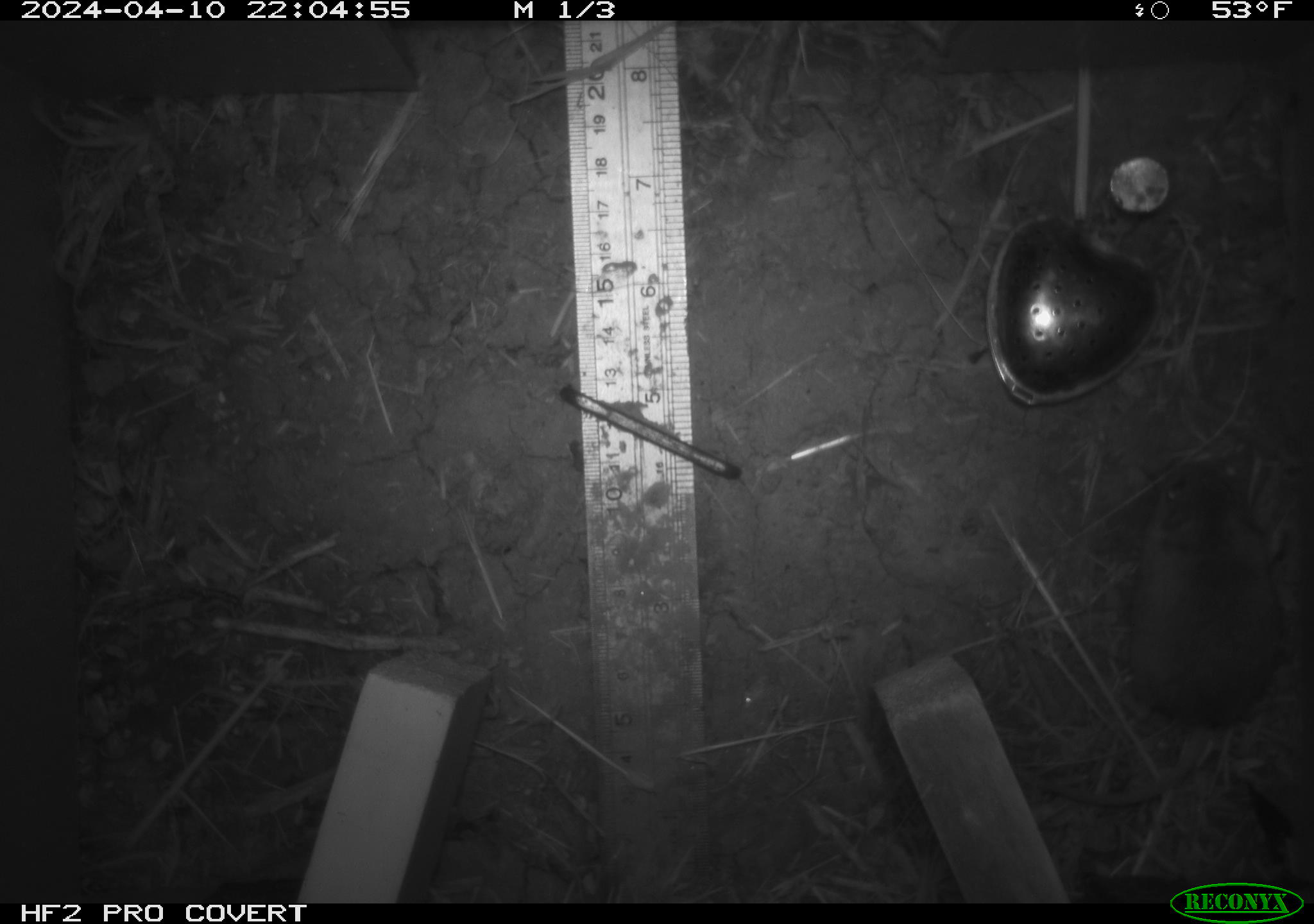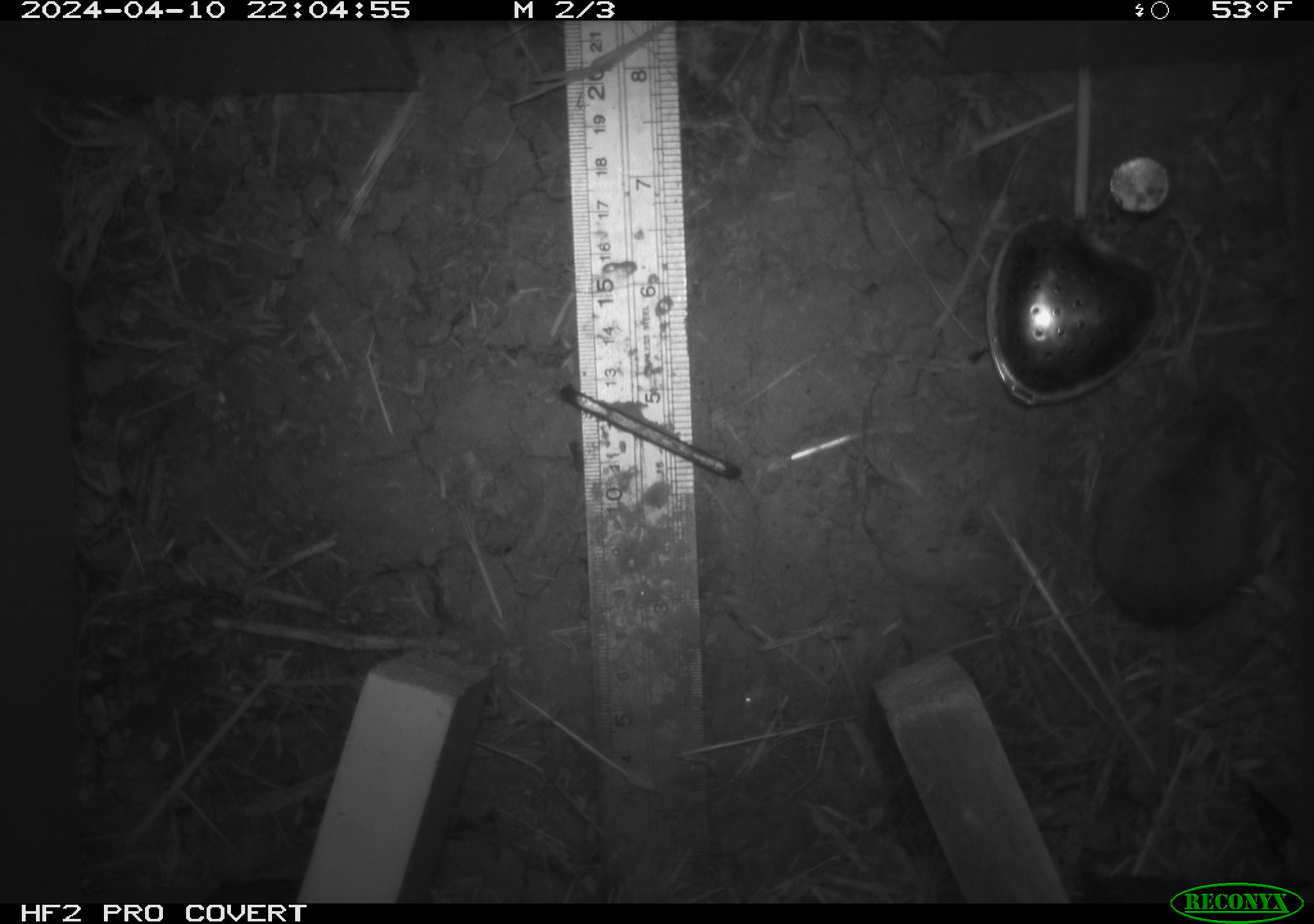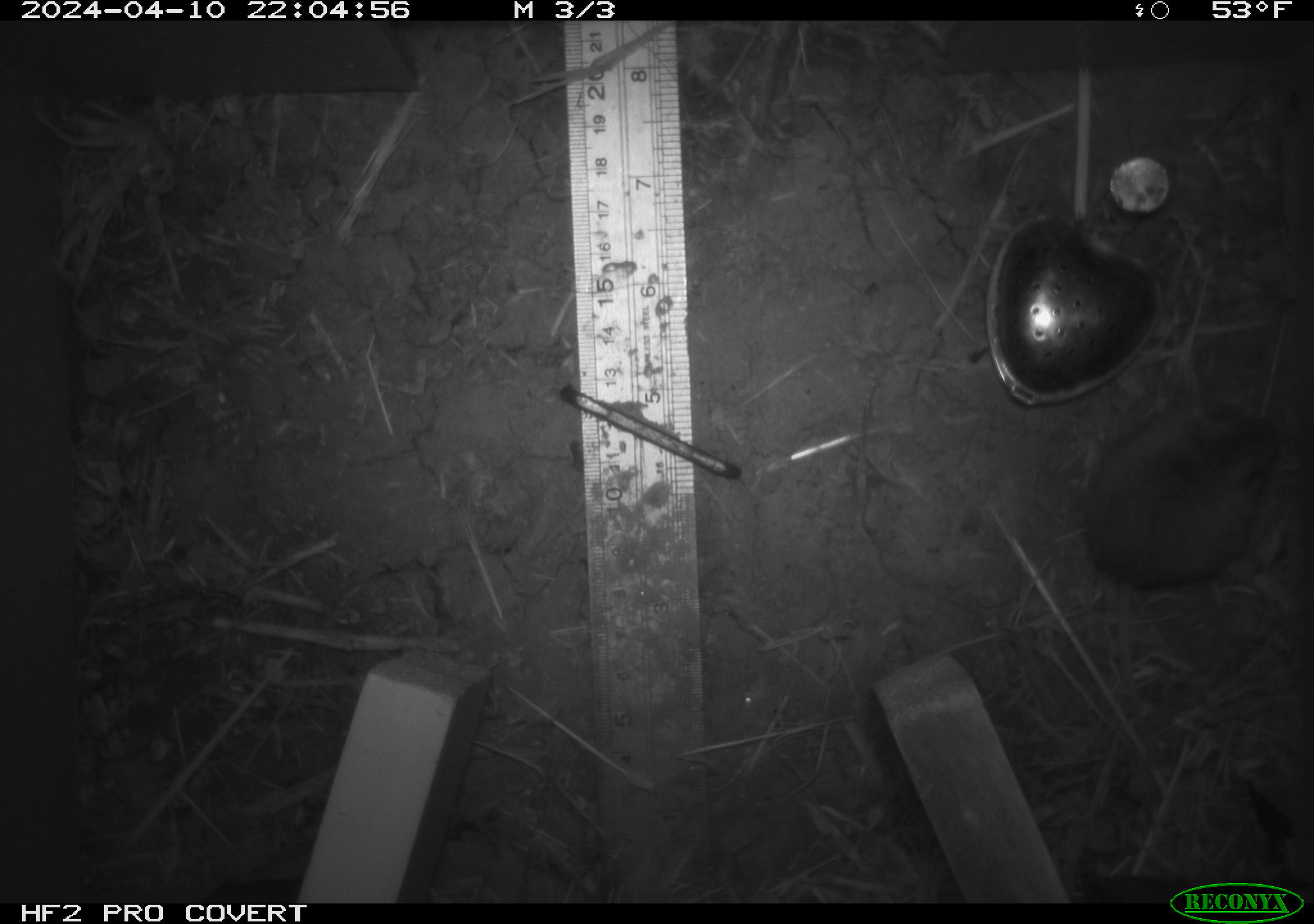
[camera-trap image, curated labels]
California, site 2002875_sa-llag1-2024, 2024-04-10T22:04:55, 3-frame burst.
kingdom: Animalia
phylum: Chordata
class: Mammalia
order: Rodentia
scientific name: Rodentia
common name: mouse species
Mouse species (Rodentia).